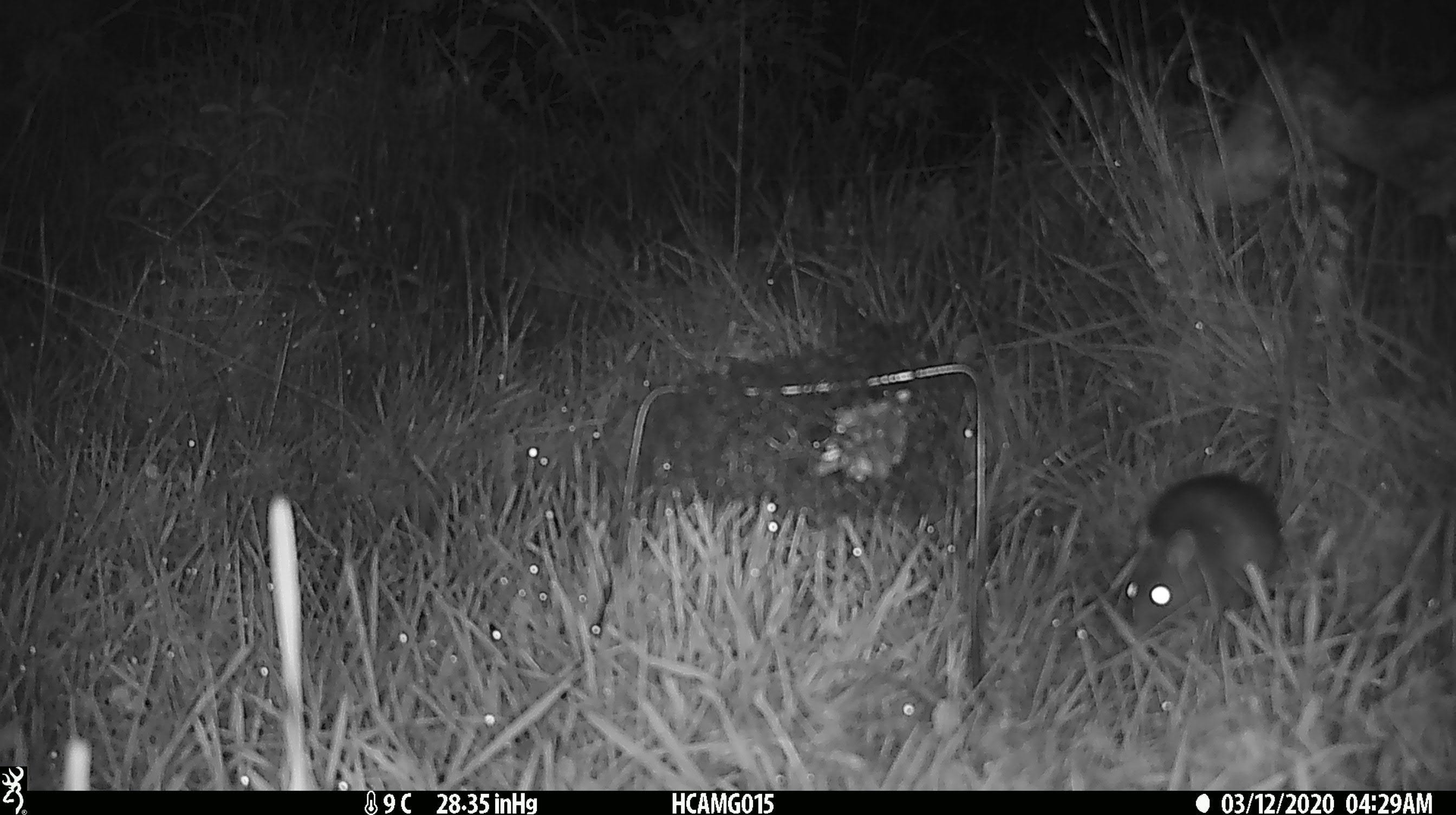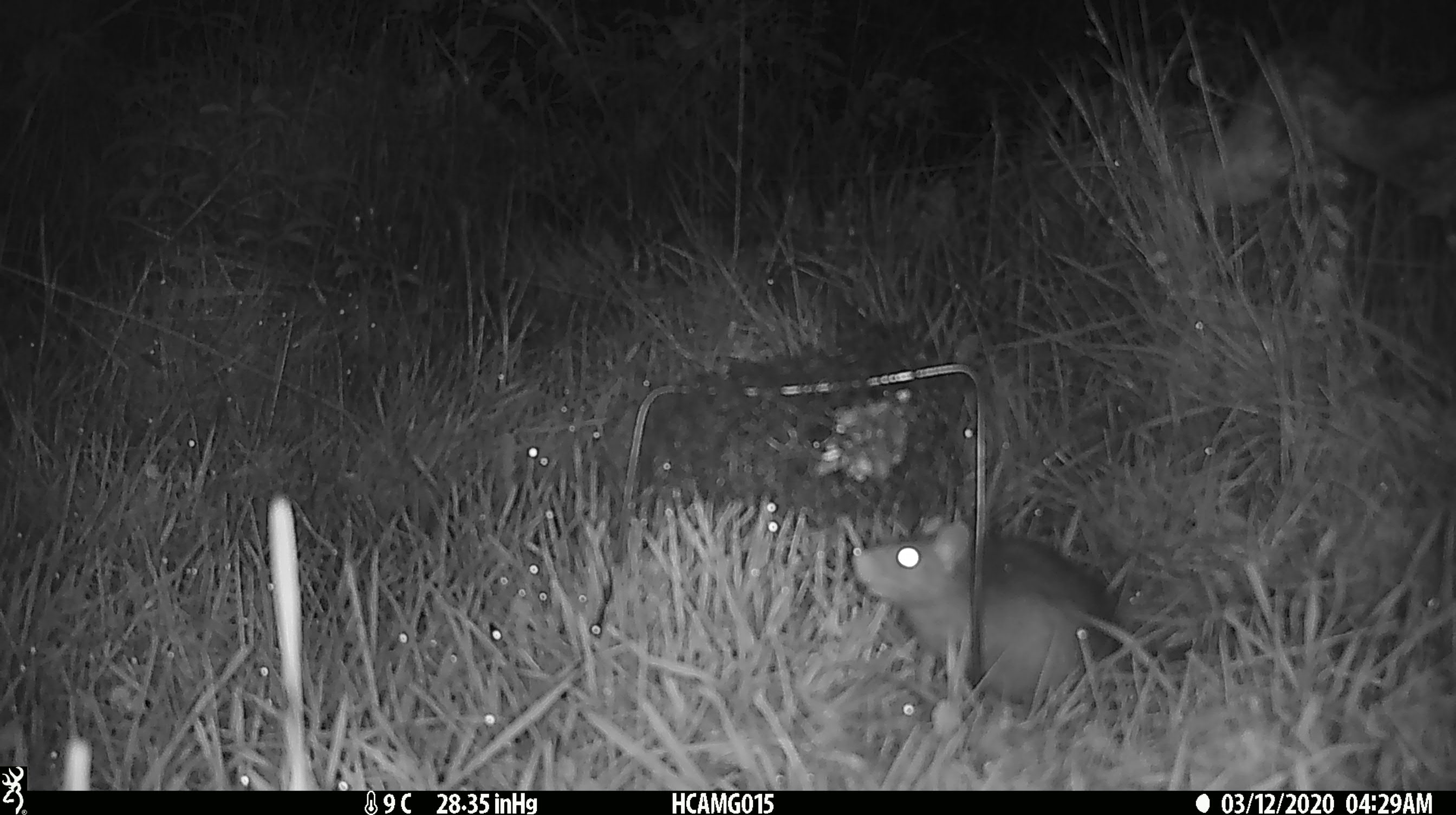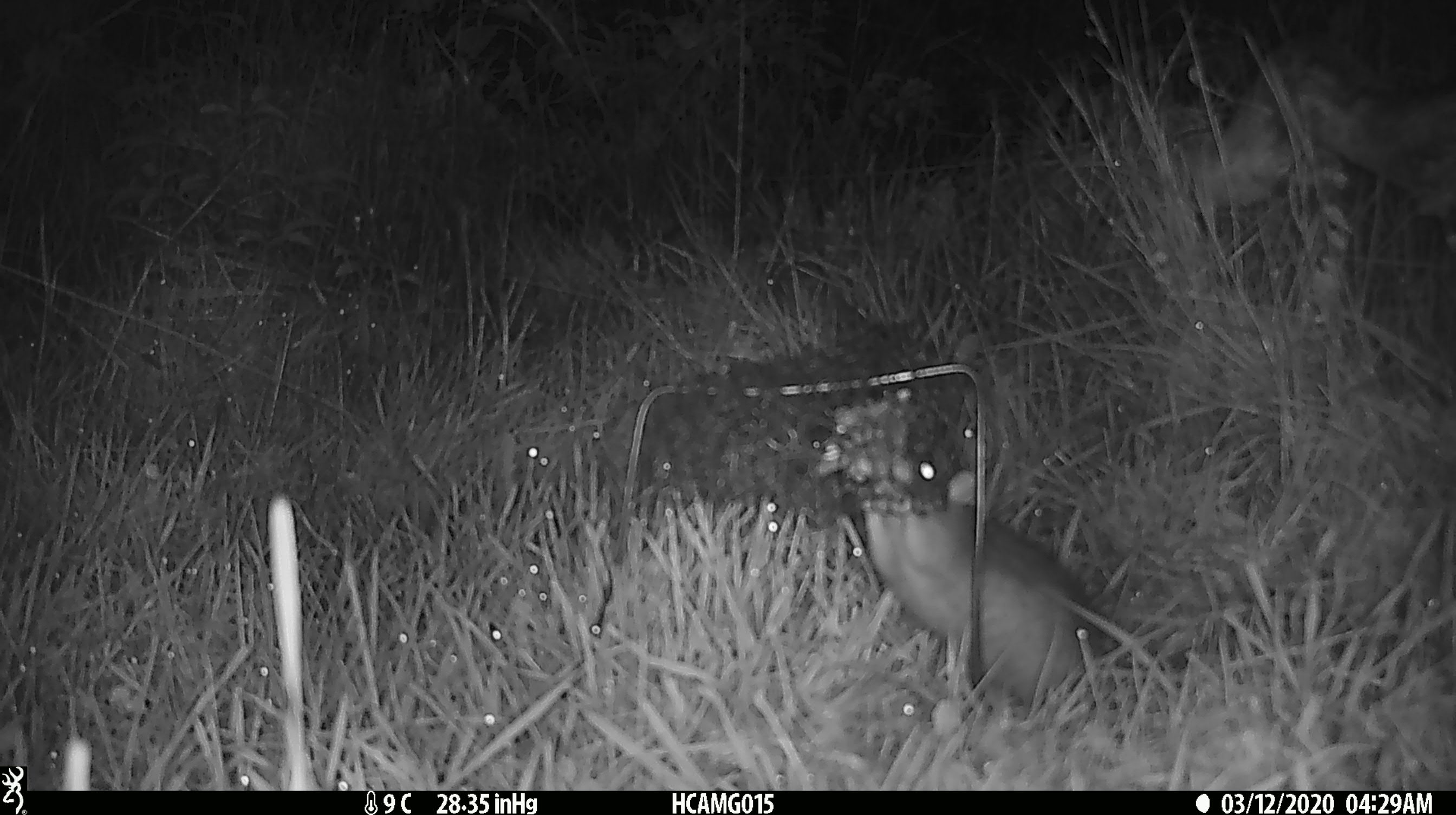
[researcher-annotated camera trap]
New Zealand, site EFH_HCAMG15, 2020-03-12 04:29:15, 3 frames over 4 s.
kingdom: Animalia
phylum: Chordata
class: Mammalia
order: Rodentia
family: Muridae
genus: Rattus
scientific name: Rattus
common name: rat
Rat (Rattus).